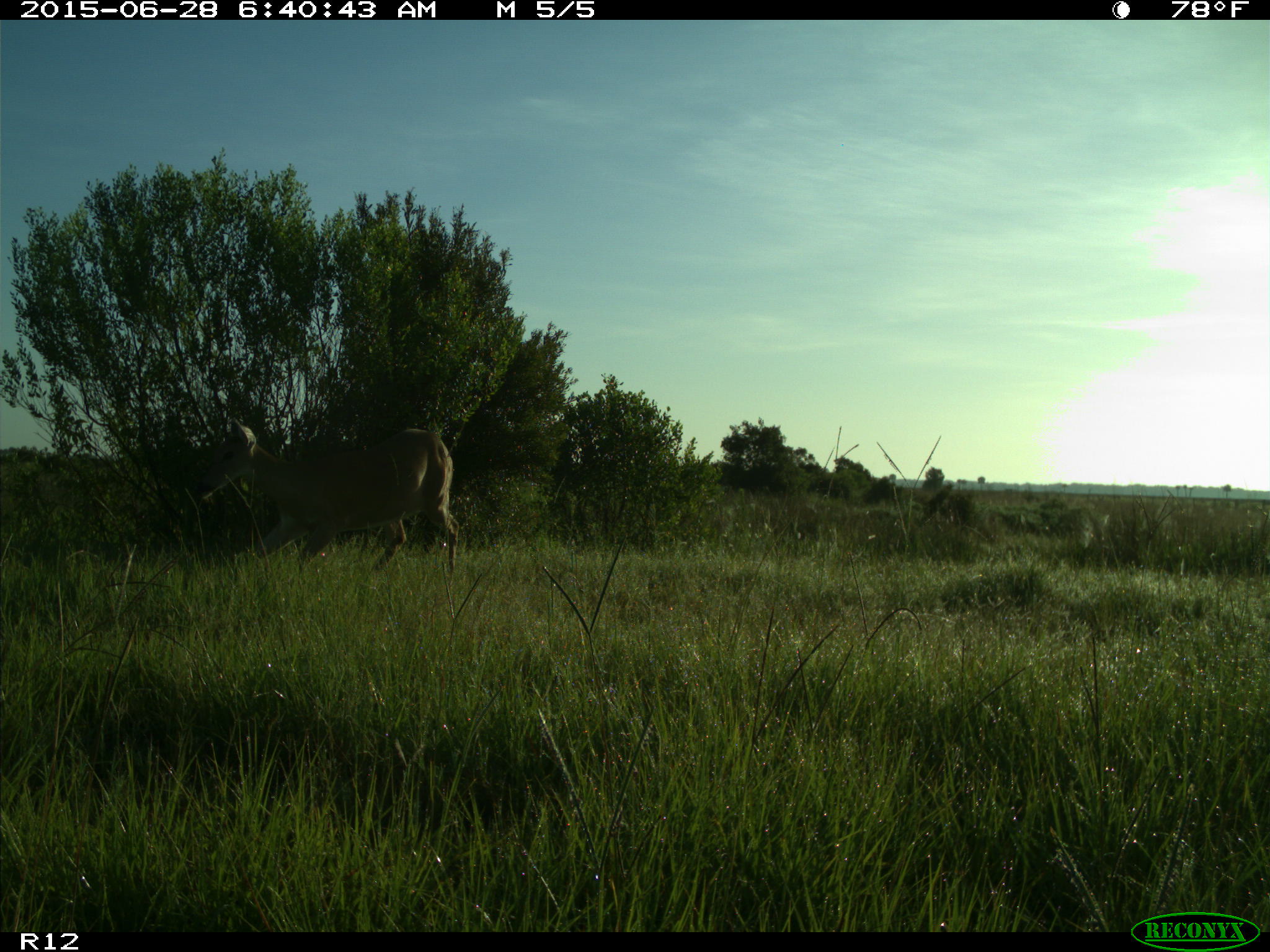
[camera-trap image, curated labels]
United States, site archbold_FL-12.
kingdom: Animalia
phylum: Chordata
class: Mammalia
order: Artiodactyla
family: Cervidae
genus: Odocoileus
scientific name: Odocoileus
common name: deer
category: unidentified deer